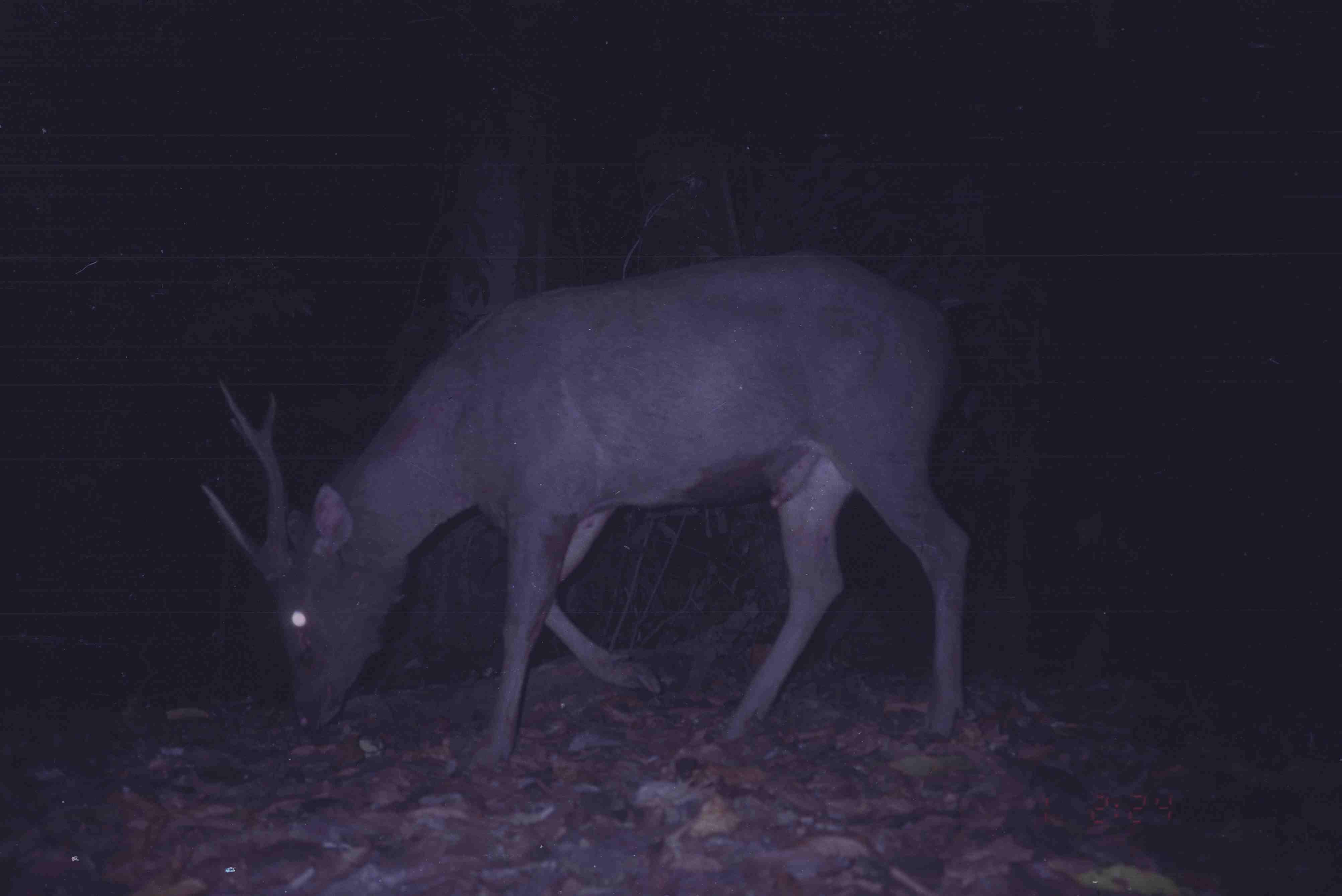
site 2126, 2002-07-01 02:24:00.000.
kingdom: Animalia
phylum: Chordata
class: Mammalia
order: Artiodactyla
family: Cervidae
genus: Rusa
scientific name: Rusa unicolor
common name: sambar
Rusa unicolor (sambar), count 1.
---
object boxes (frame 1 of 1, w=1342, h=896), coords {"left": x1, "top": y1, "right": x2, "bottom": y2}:
rusa unicolor: {"left": 199, "top": 251, "right": 968, "bottom": 770}